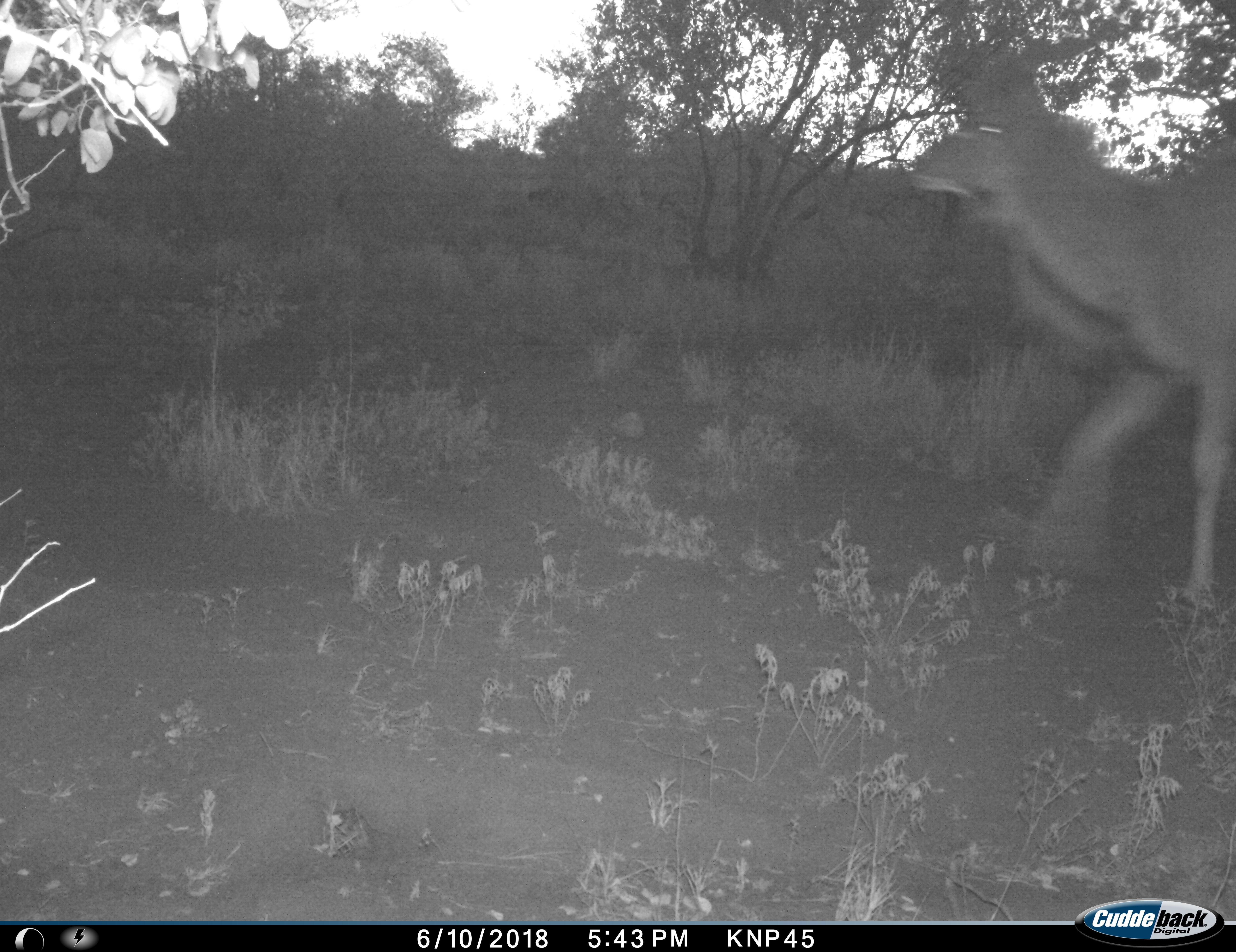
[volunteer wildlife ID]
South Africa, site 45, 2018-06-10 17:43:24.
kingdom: Animalia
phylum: Chordata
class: Mammalia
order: Artiodactyla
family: Bovidae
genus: Tragelaphus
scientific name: Tragelaphus strepsiceros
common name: greater kudu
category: kudu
Kudu (greater kudu) (Tragelaphus strepsiceros), count 1. Behavior (volunteer vote fractions): standing 12%, resting 0%, moving 88%, interacting 0%. Young present (vote fraction): 0%. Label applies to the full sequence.